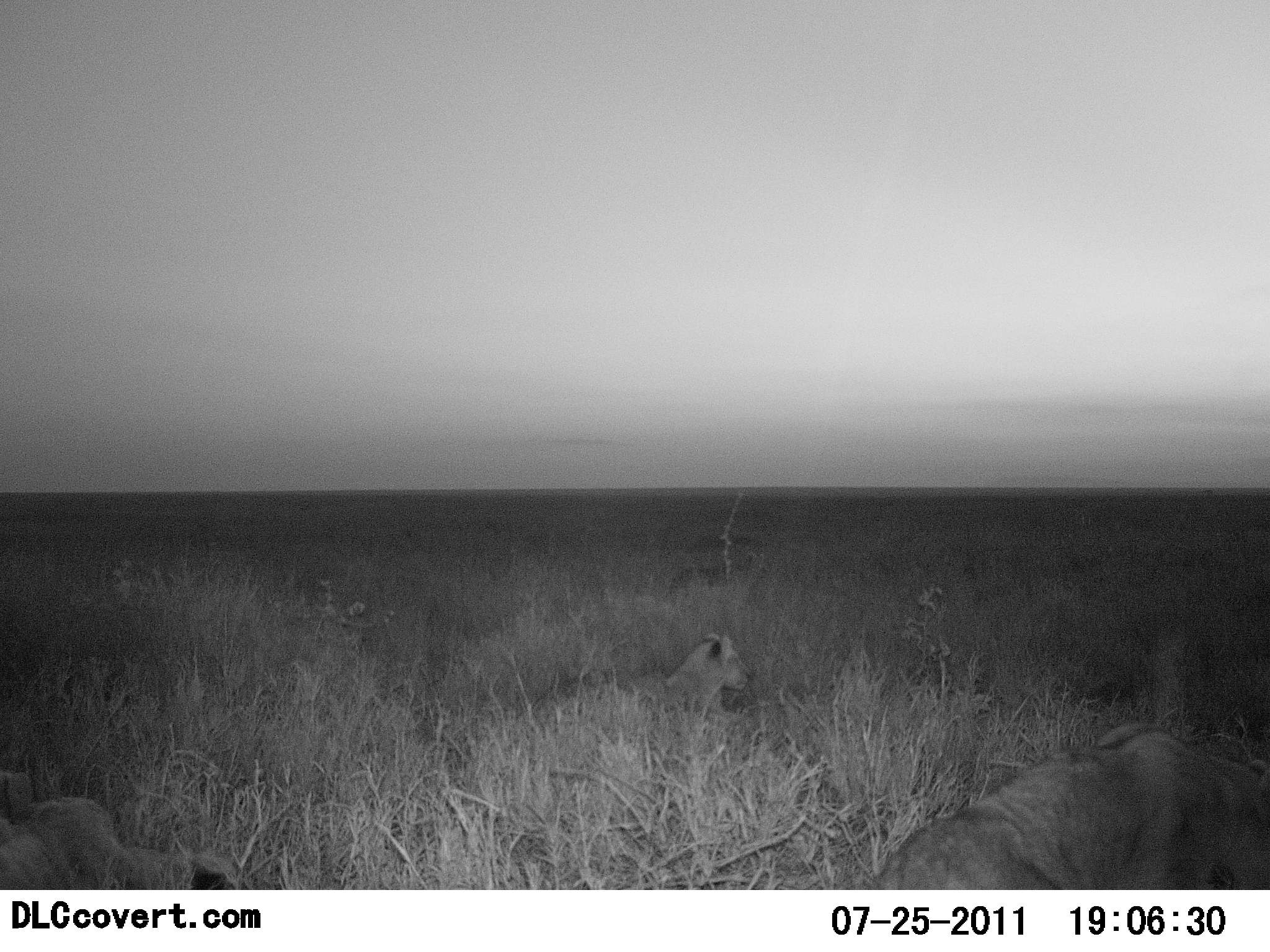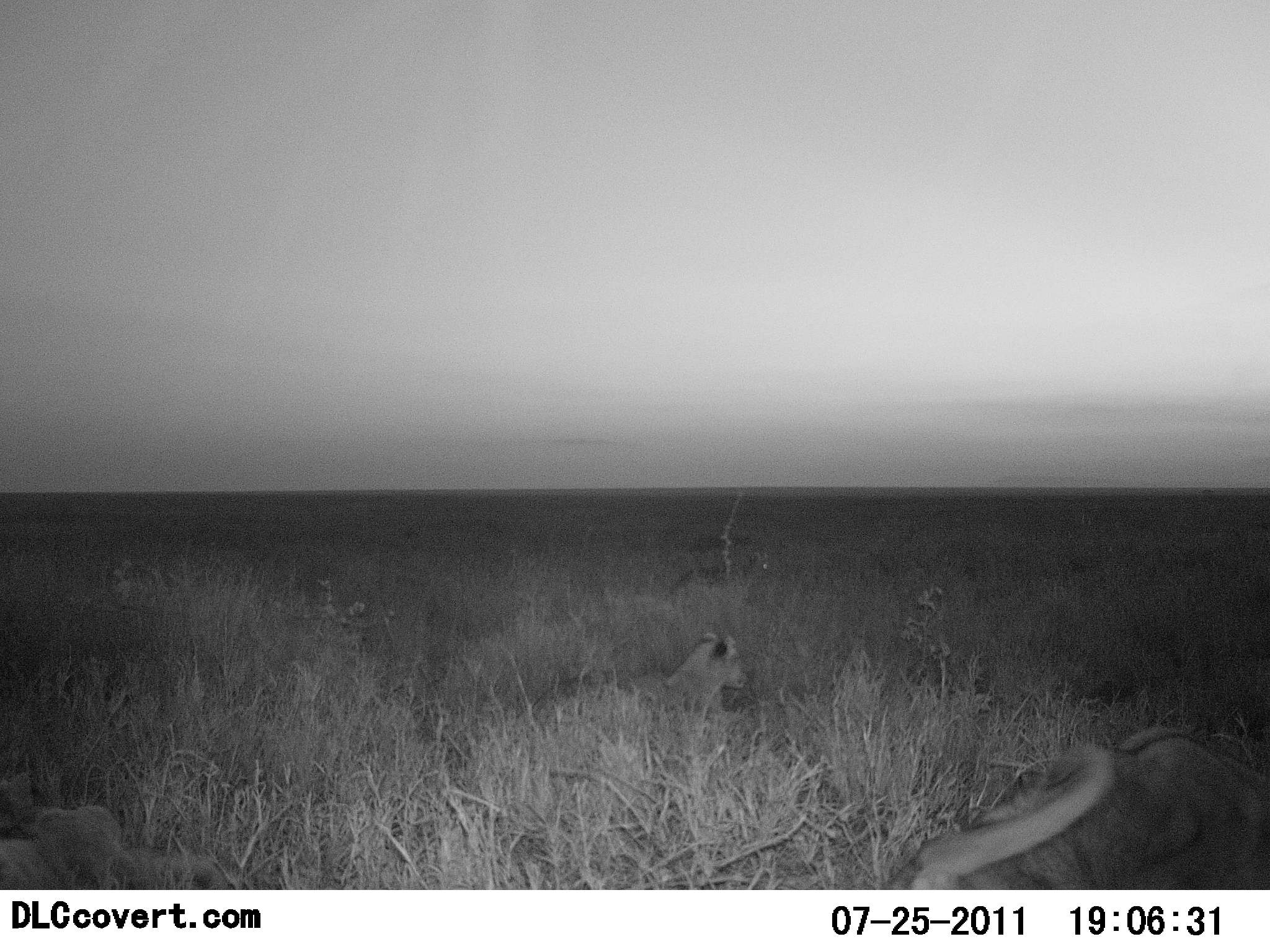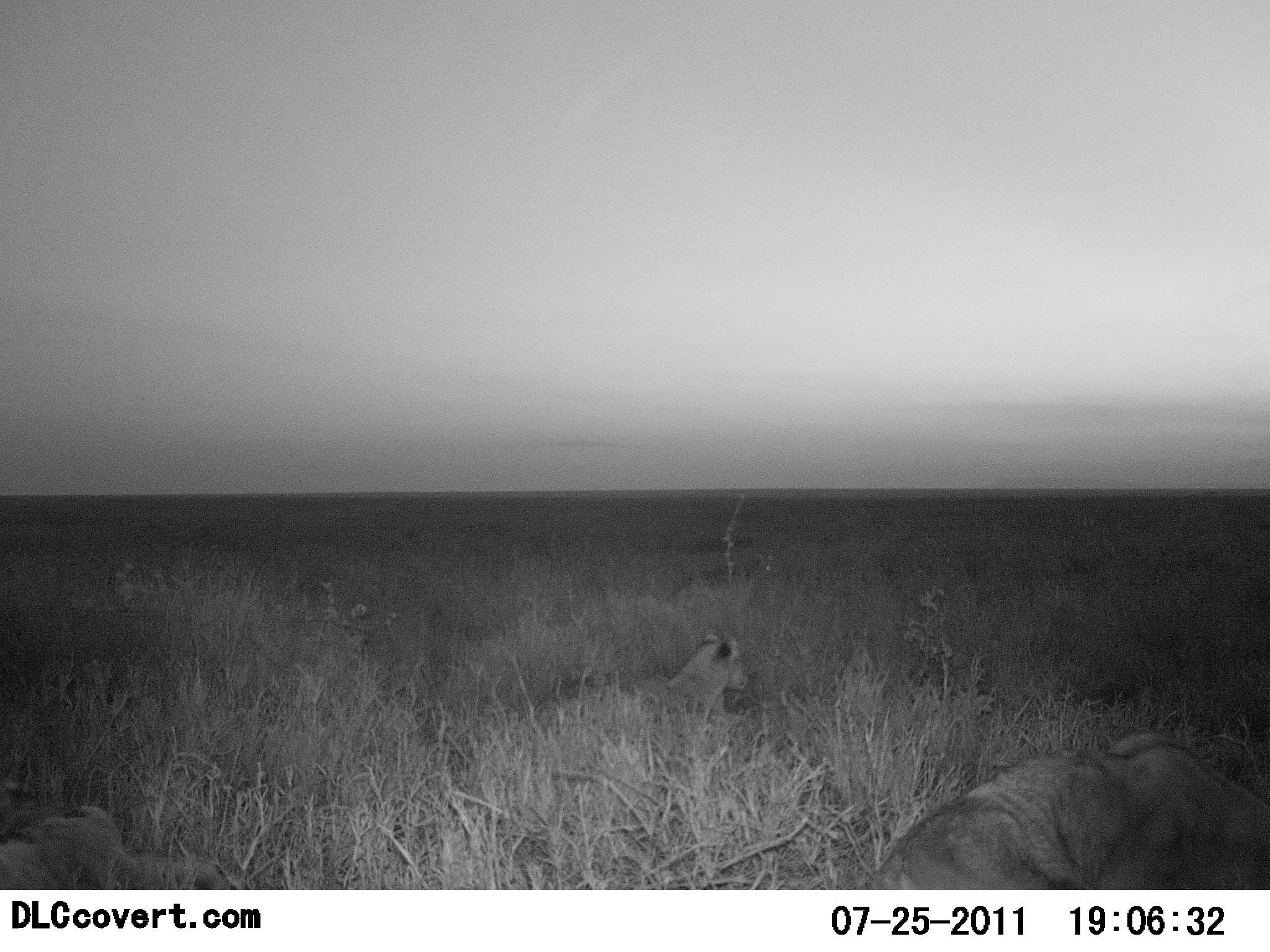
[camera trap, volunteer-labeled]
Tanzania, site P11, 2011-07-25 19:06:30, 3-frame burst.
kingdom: Animalia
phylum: Chordata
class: Mammalia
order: Carnivora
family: Felidae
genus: Panthera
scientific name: Panthera leo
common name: lion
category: lionfemale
Lionfemale (lion) (Panthera leo), count 3. Behavior (volunteer vote fractions): standing 0%, resting 93%, moving 7%, interacting 7%. Young present (vote fraction): 7%. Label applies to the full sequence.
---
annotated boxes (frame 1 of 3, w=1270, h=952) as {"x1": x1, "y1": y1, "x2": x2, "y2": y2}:
animal: {"x1": 872, "y1": 722, "x2": 1268, "y2": 890}; {"x1": 0, "y1": 770, "x2": 237, "y2": 890}; {"x1": 622, "y1": 633, "x2": 751, "y2": 725}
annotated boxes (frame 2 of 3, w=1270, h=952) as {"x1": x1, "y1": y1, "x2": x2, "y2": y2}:
animal: {"x1": 879, "y1": 723, "x2": 1270, "y2": 890}; {"x1": 0, "y1": 770, "x2": 240, "y2": 889}; {"x1": 604, "y1": 633, "x2": 749, "y2": 720}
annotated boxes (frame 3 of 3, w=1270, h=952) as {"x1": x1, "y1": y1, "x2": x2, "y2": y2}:
animal: {"x1": 866, "y1": 728, "x2": 1269, "y2": 891}; {"x1": 0, "y1": 780, "x2": 239, "y2": 889}; {"x1": 575, "y1": 634, "x2": 750, "y2": 735}